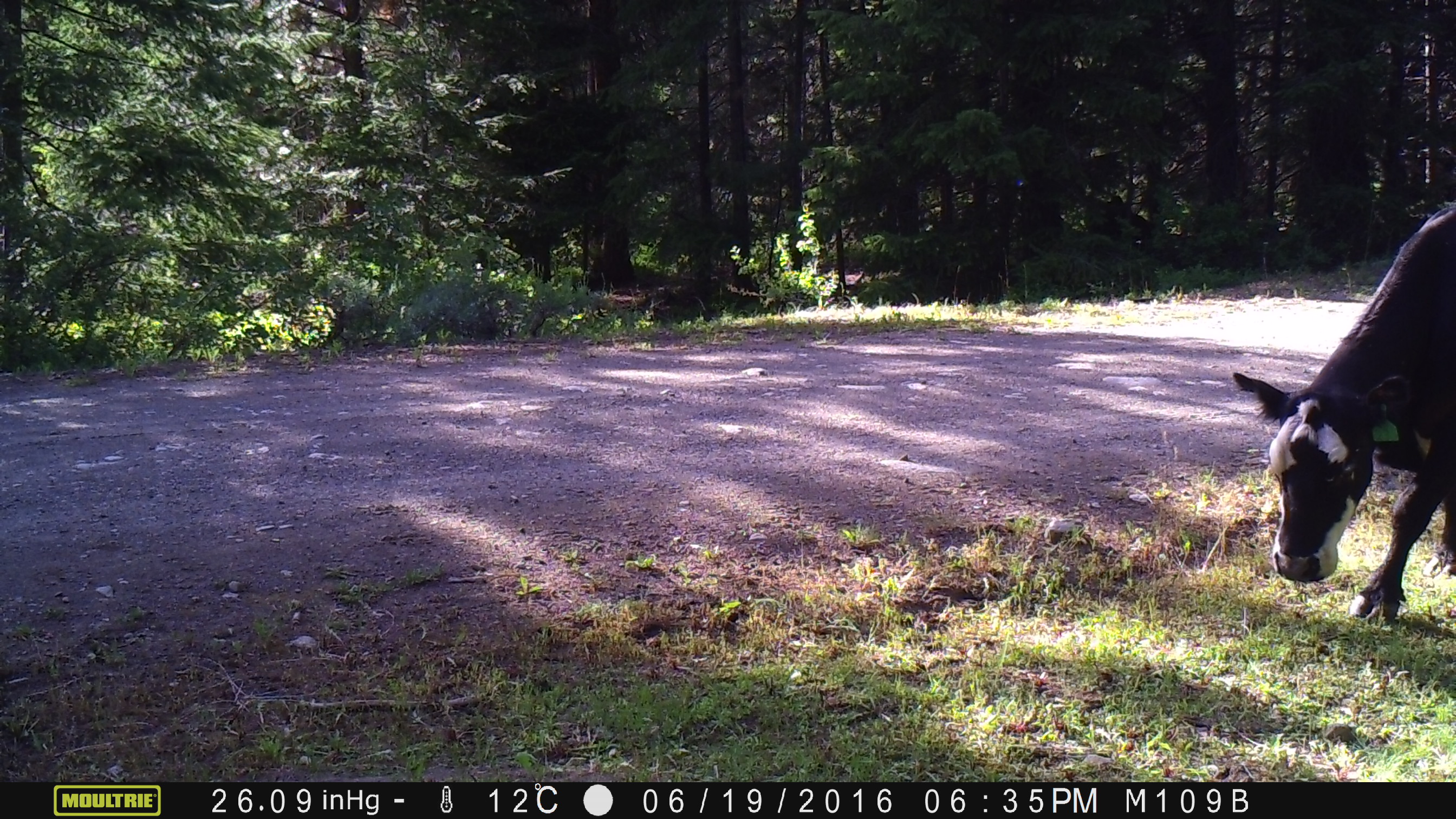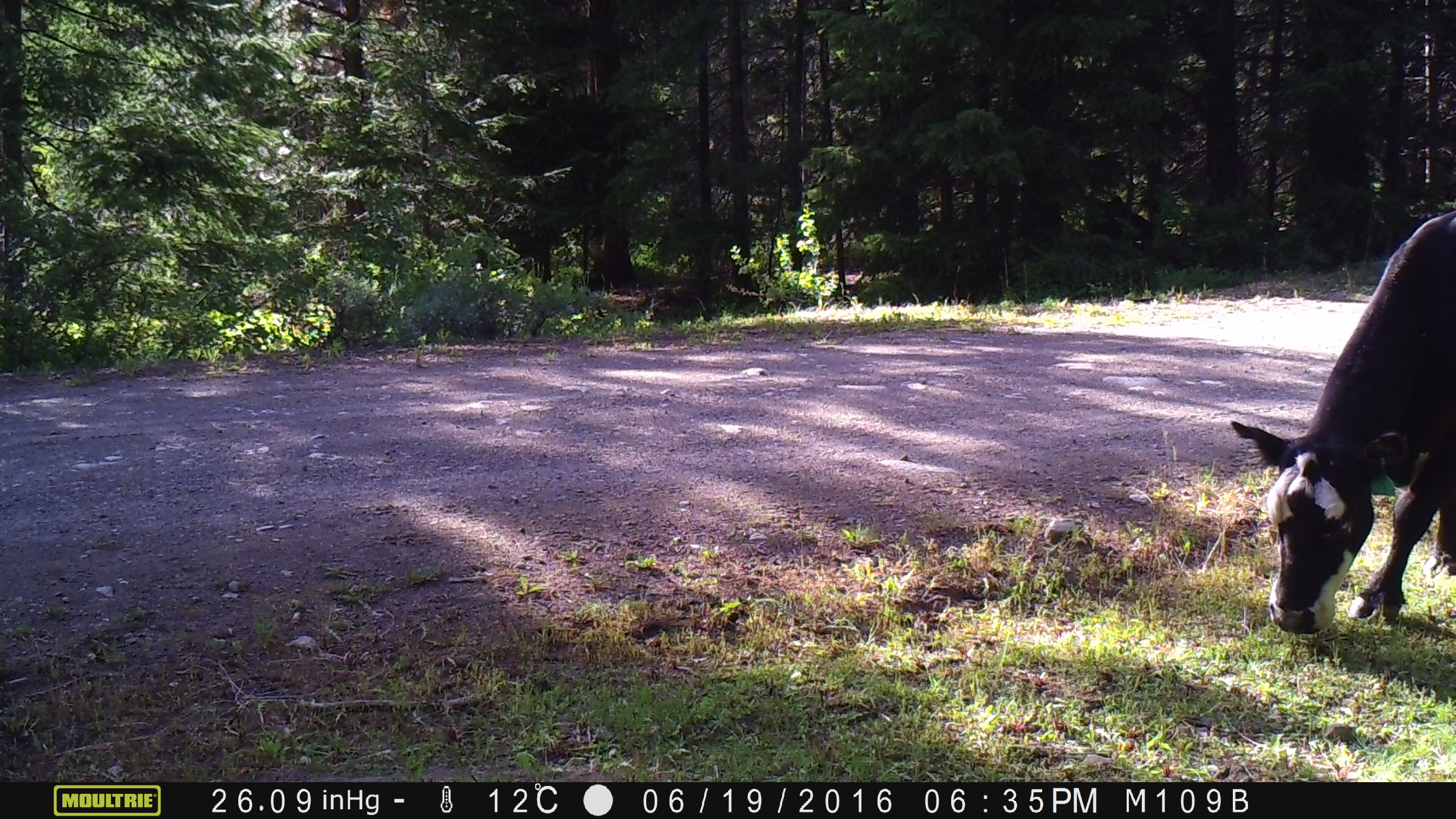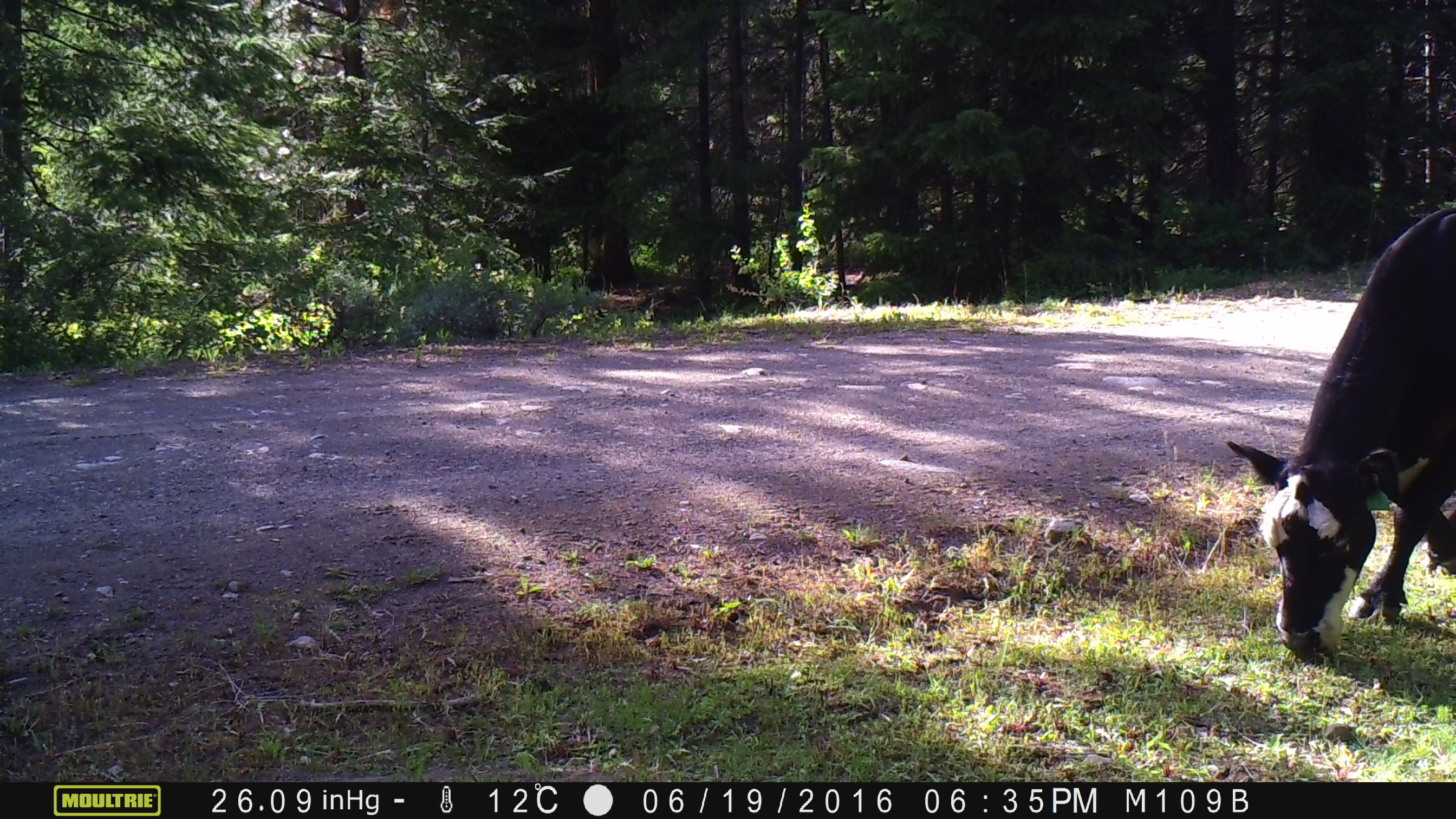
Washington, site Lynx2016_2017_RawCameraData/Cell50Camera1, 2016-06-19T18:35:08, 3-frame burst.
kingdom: Animalia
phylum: Chordata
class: Mammalia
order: Artiodactyla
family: Bovidae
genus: Bos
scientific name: Bos taurus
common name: domestic cattle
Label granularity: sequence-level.